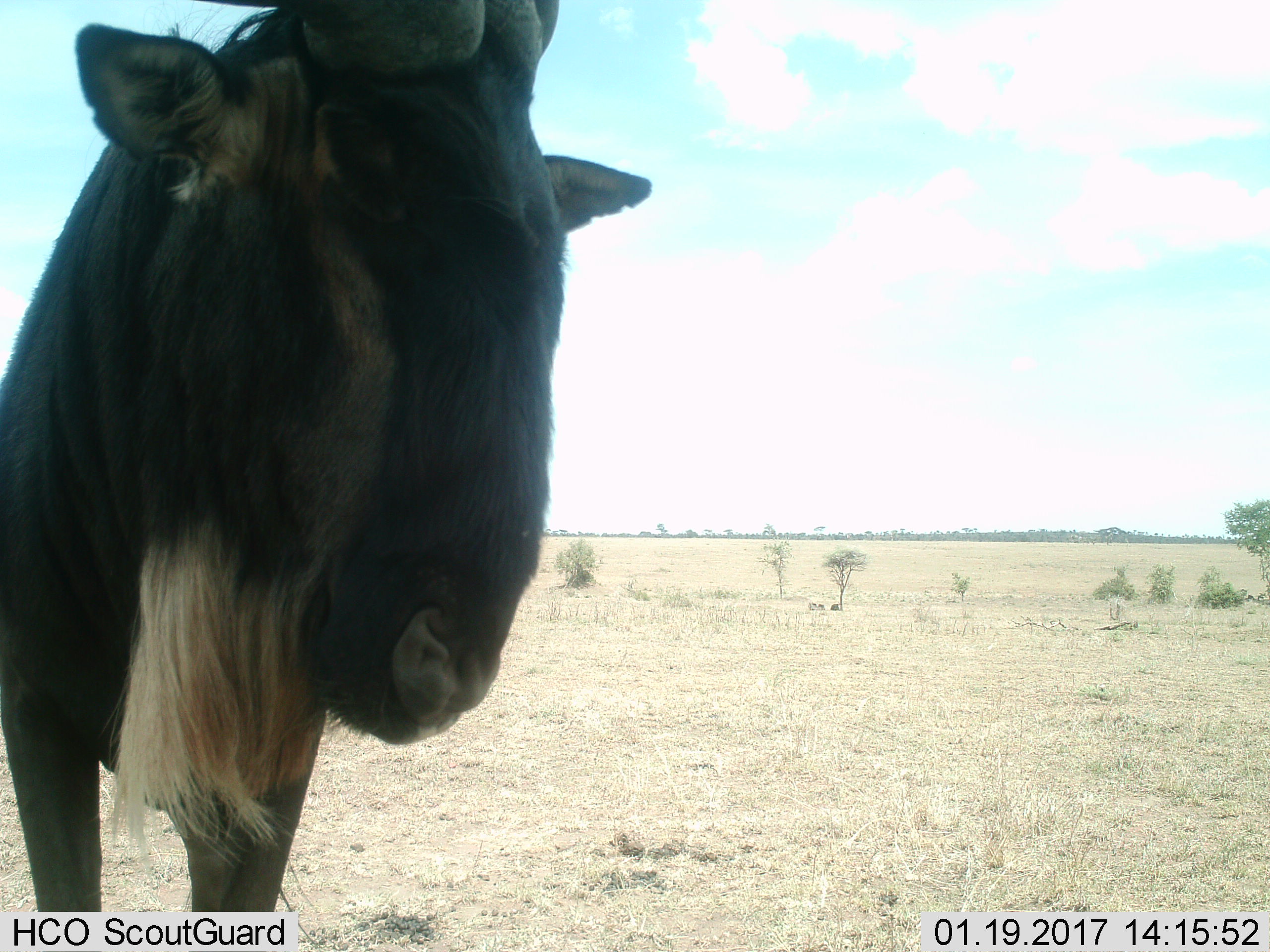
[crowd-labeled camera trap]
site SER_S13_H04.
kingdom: Animalia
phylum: Chordata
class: Mammalia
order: Artiodactyla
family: Bovidae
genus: Connochaetes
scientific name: Connochaetes taurinus taurinus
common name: blue wildebeest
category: wildebeestblue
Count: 1.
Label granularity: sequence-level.